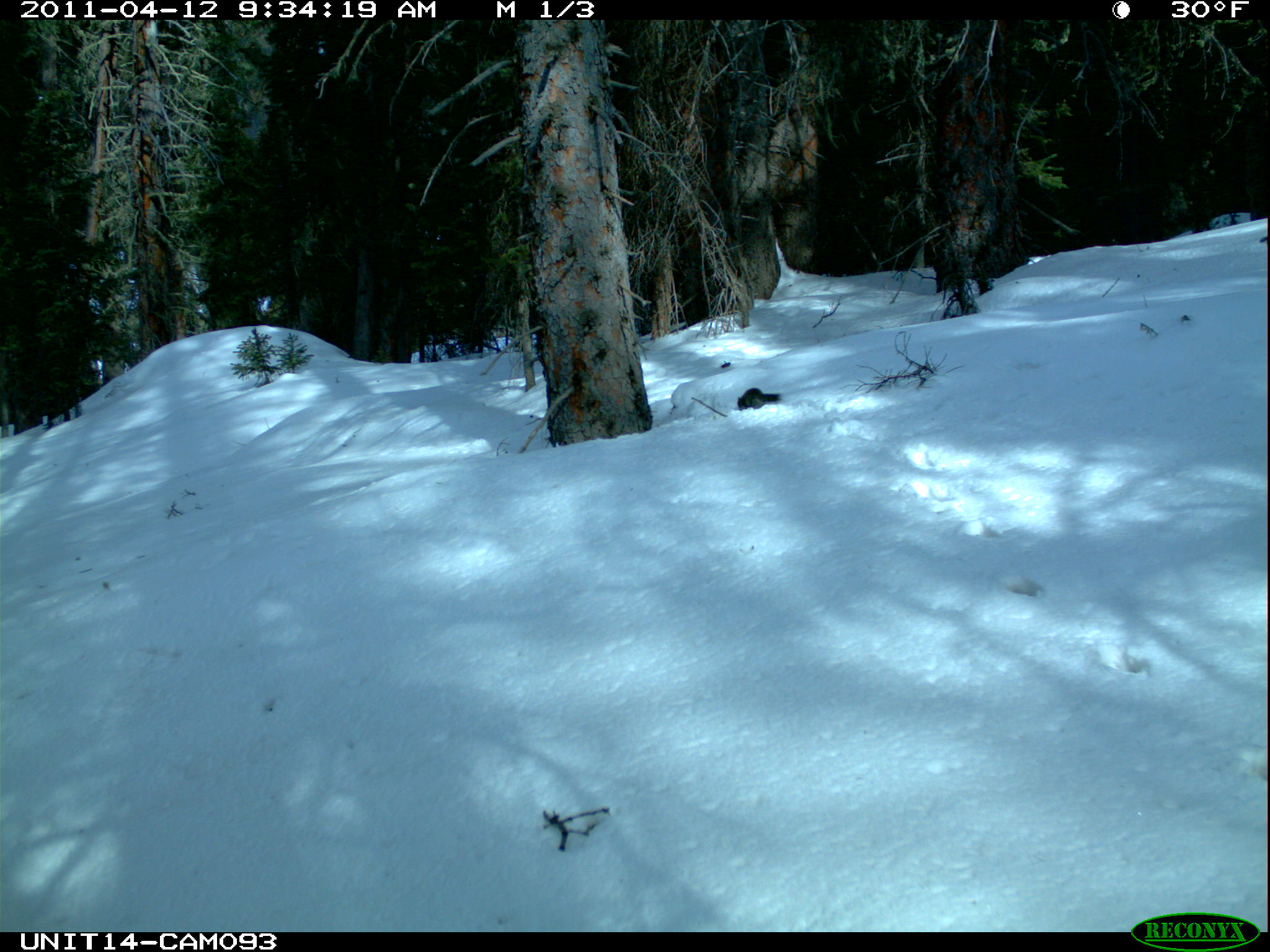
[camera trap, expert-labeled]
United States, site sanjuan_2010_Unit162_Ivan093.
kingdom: Animalia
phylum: Chordata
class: Mammalia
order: Rodentia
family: Sciuridae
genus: Tamiasciurus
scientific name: Tamiasciurus hudsonicus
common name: american red squirrel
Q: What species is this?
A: Tamiasciurus hudsonicus (american red squirrel).